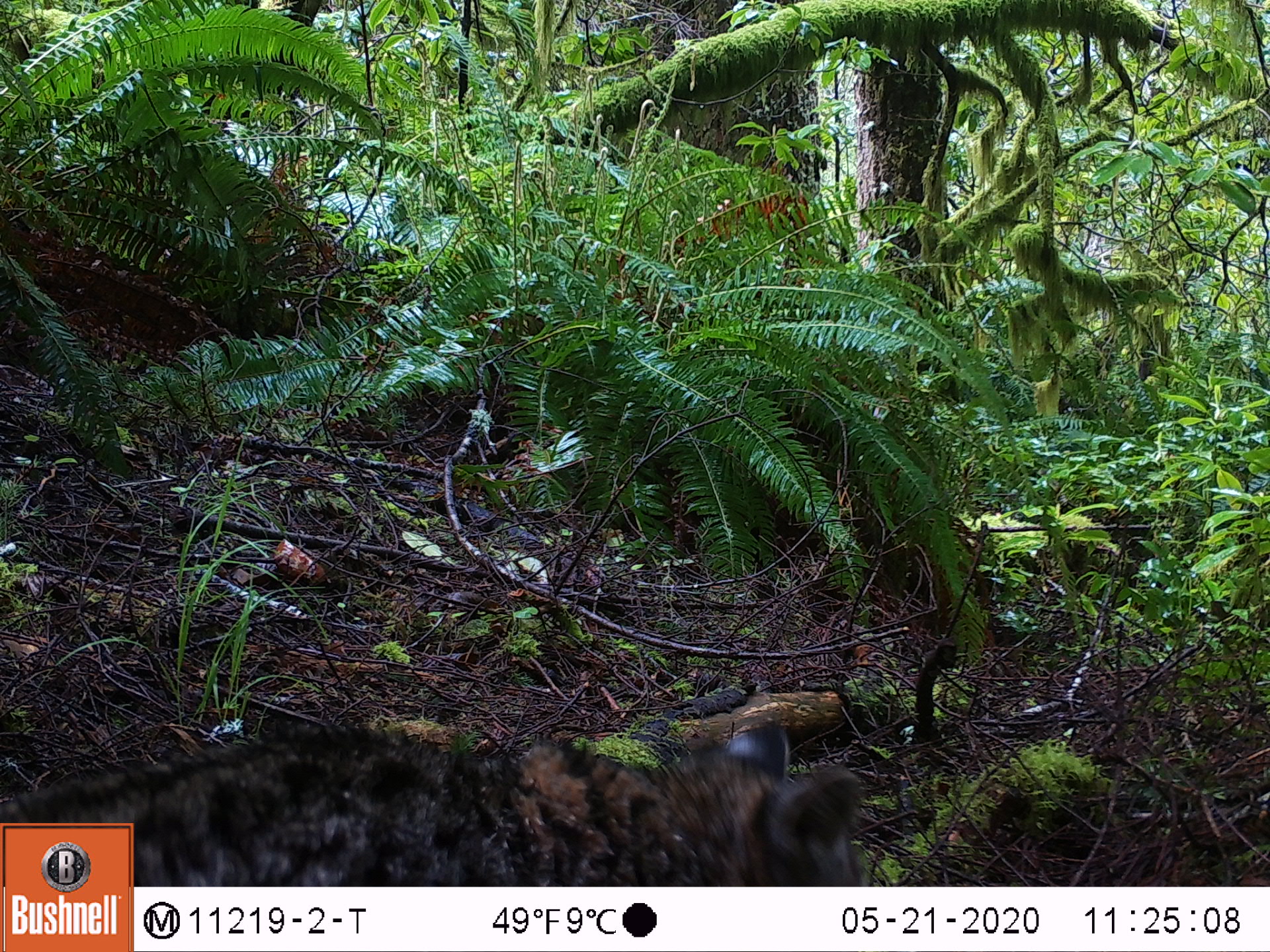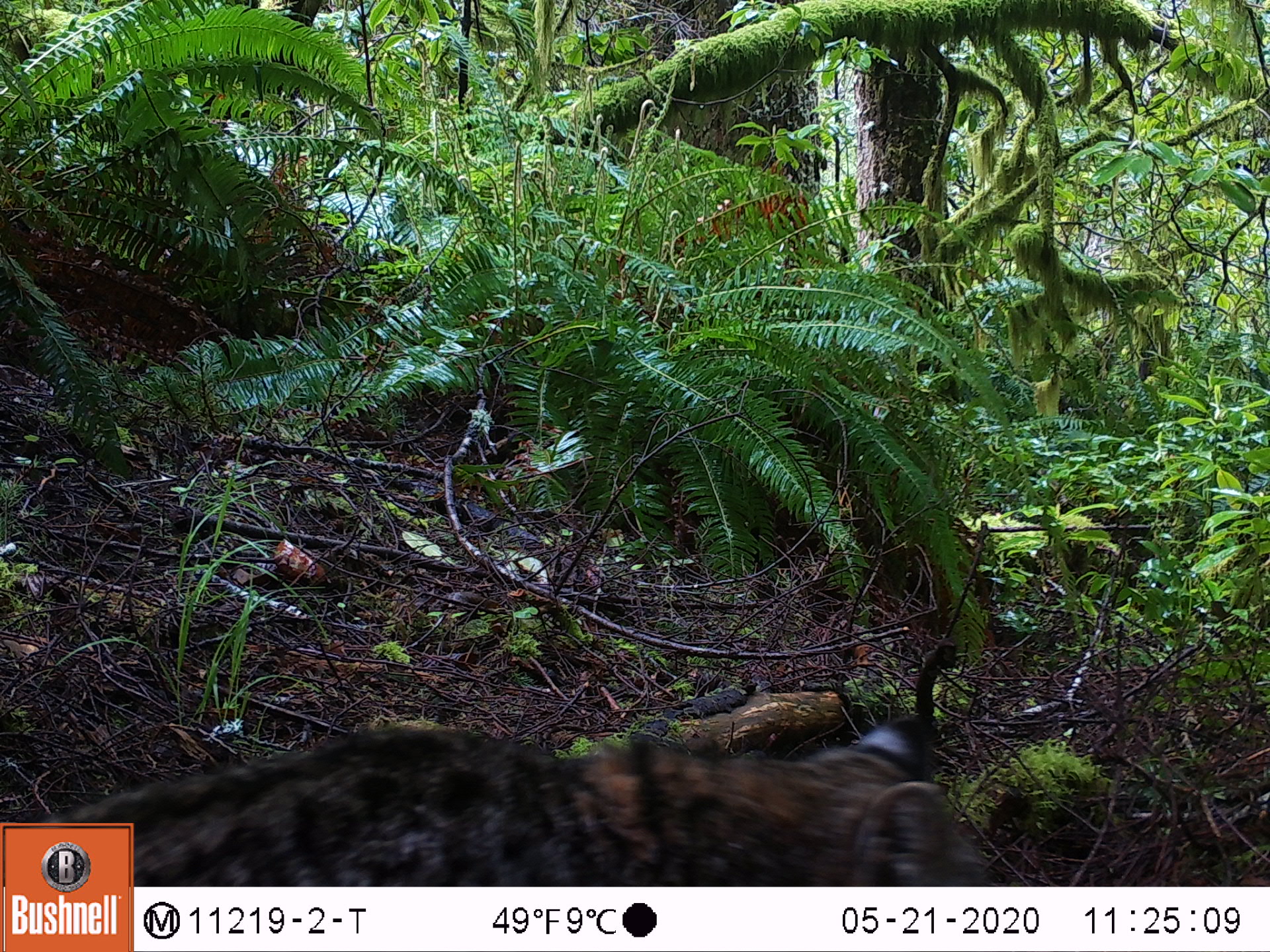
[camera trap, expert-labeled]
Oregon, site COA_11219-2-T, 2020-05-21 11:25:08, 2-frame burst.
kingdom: Animalia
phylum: Chordata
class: Mammalia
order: Carnivora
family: Felidae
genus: Lynx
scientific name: Lynx rufus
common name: bobcat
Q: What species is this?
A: Bobcat (Lynx rufus).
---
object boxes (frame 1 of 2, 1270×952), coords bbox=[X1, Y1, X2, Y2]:
bobcat: bbox=[140, 685, 910, 880]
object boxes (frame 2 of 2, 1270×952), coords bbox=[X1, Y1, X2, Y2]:
bobcat: bbox=[137, 701, 999, 880]